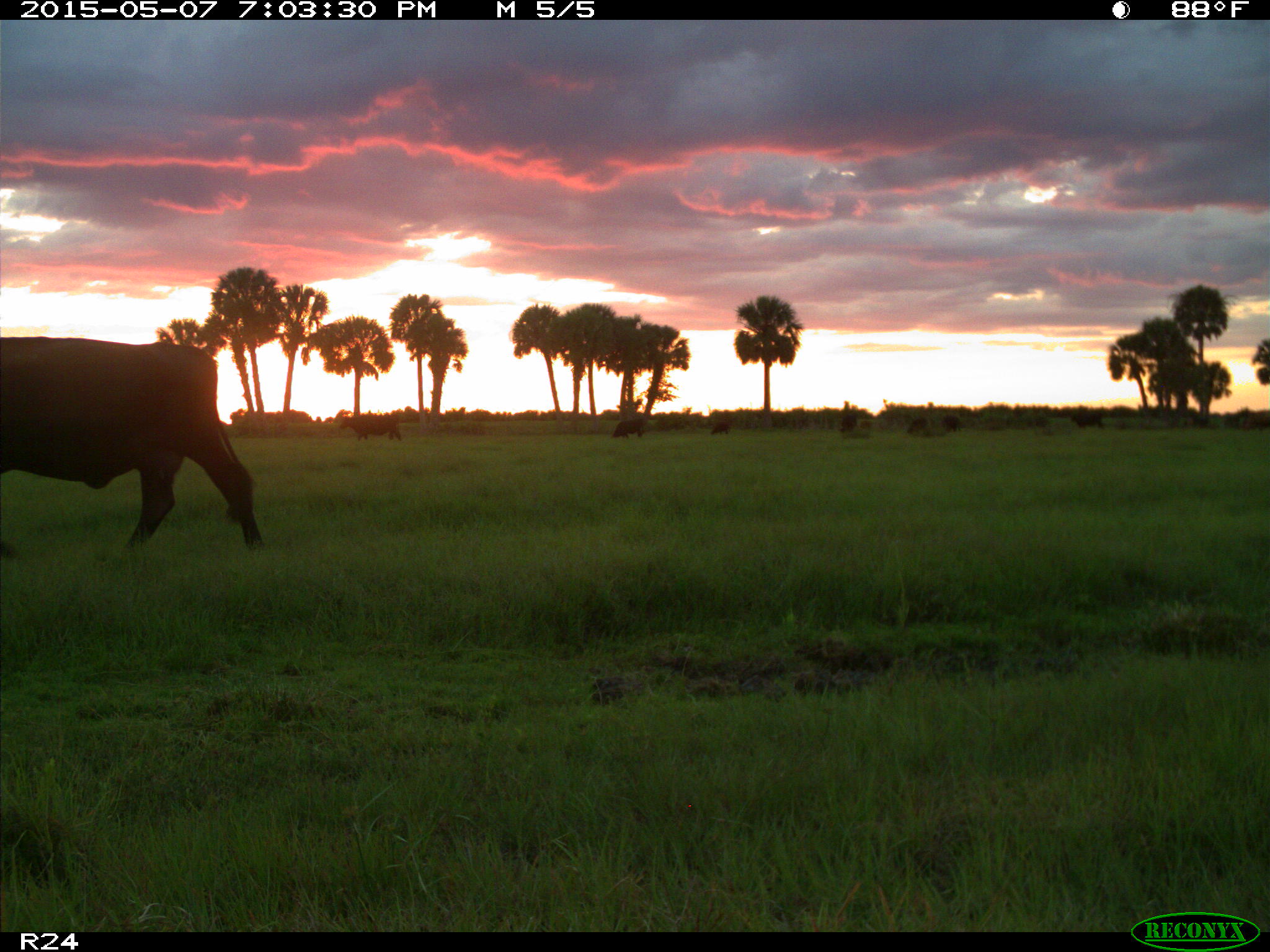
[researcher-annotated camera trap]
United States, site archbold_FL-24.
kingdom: Animalia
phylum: Chordata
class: Mammalia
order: Artiodactyla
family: Bovidae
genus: Bos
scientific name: Bos taurus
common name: domestic cow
Bos taurus (domestic cow).